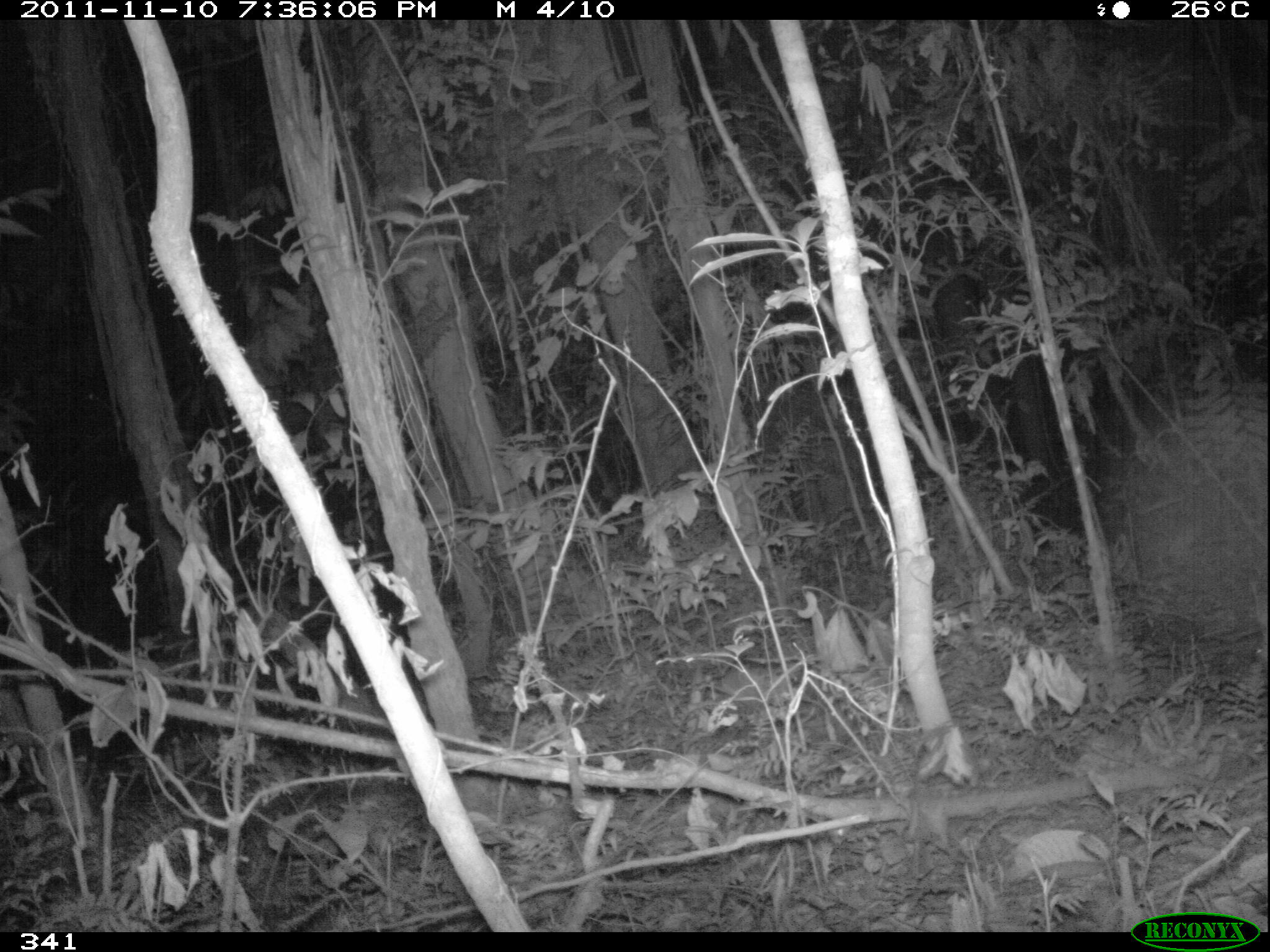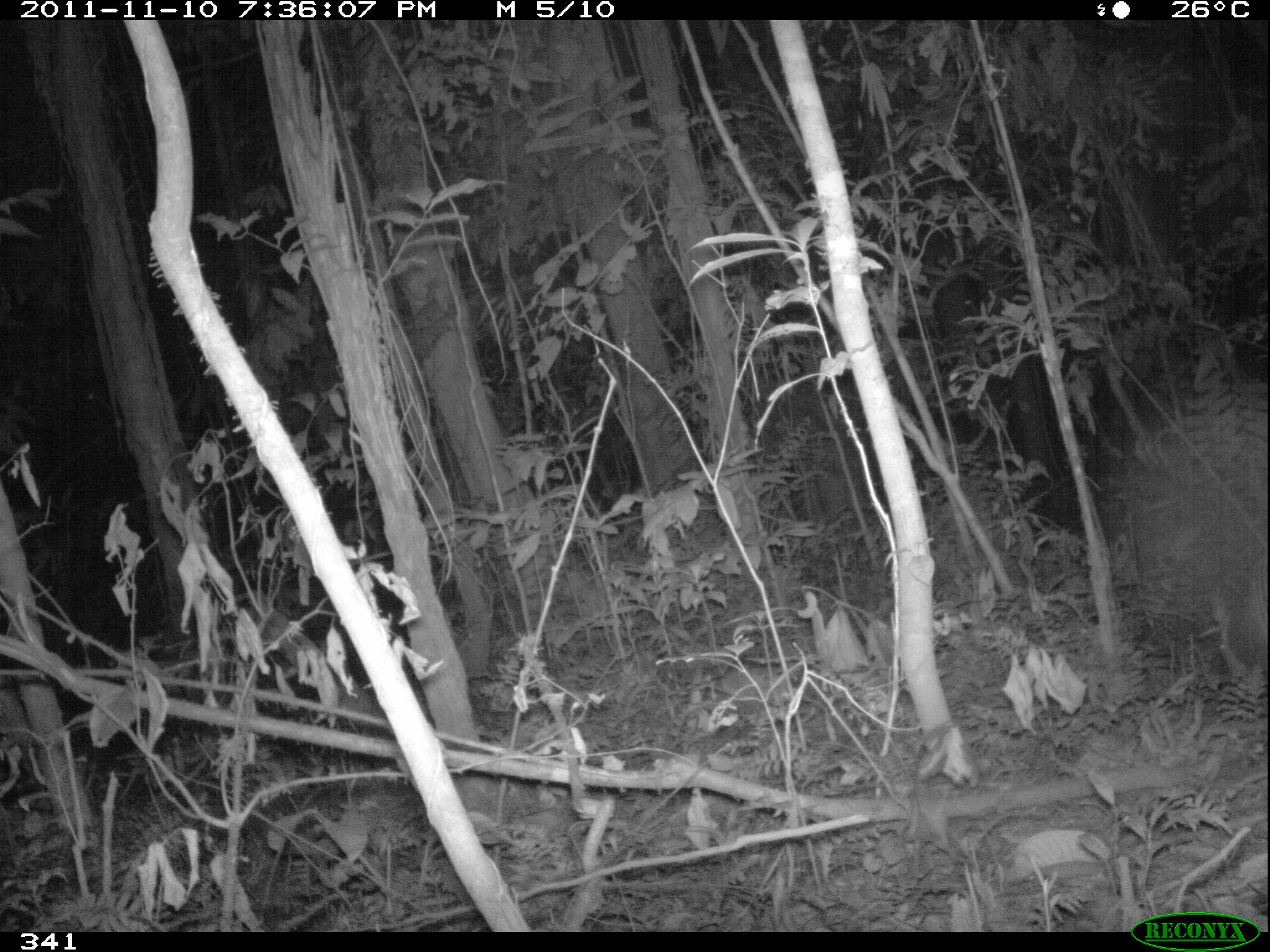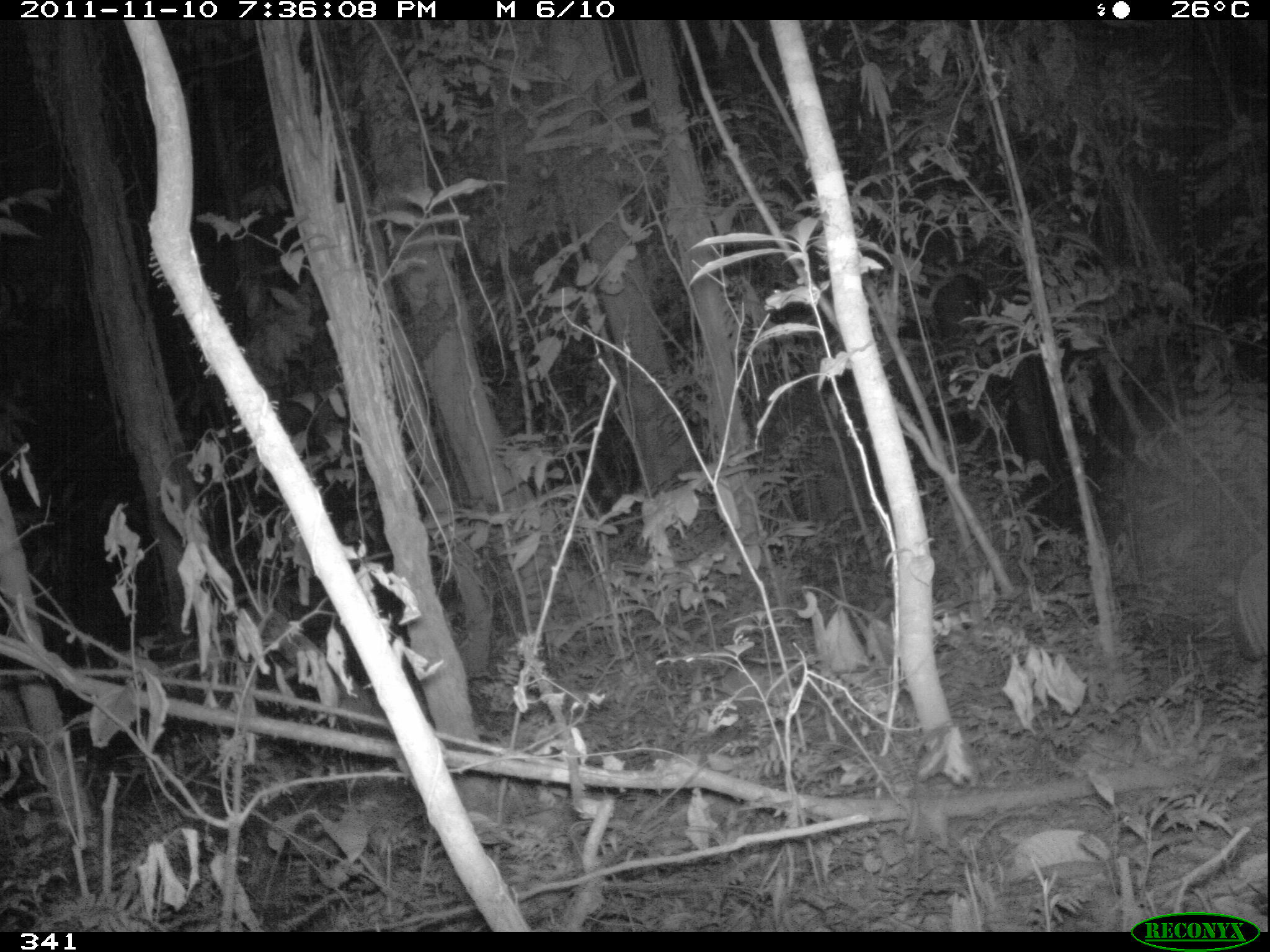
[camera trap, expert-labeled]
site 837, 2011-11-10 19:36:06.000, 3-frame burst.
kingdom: Animalia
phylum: Chordata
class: Mammalia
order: Cingulata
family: Dasypodidae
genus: Dasypus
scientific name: Dasypus novemcinctus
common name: nine-banded armadillo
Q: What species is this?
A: Dasypus novemcinctus (nine-banded armadillo).